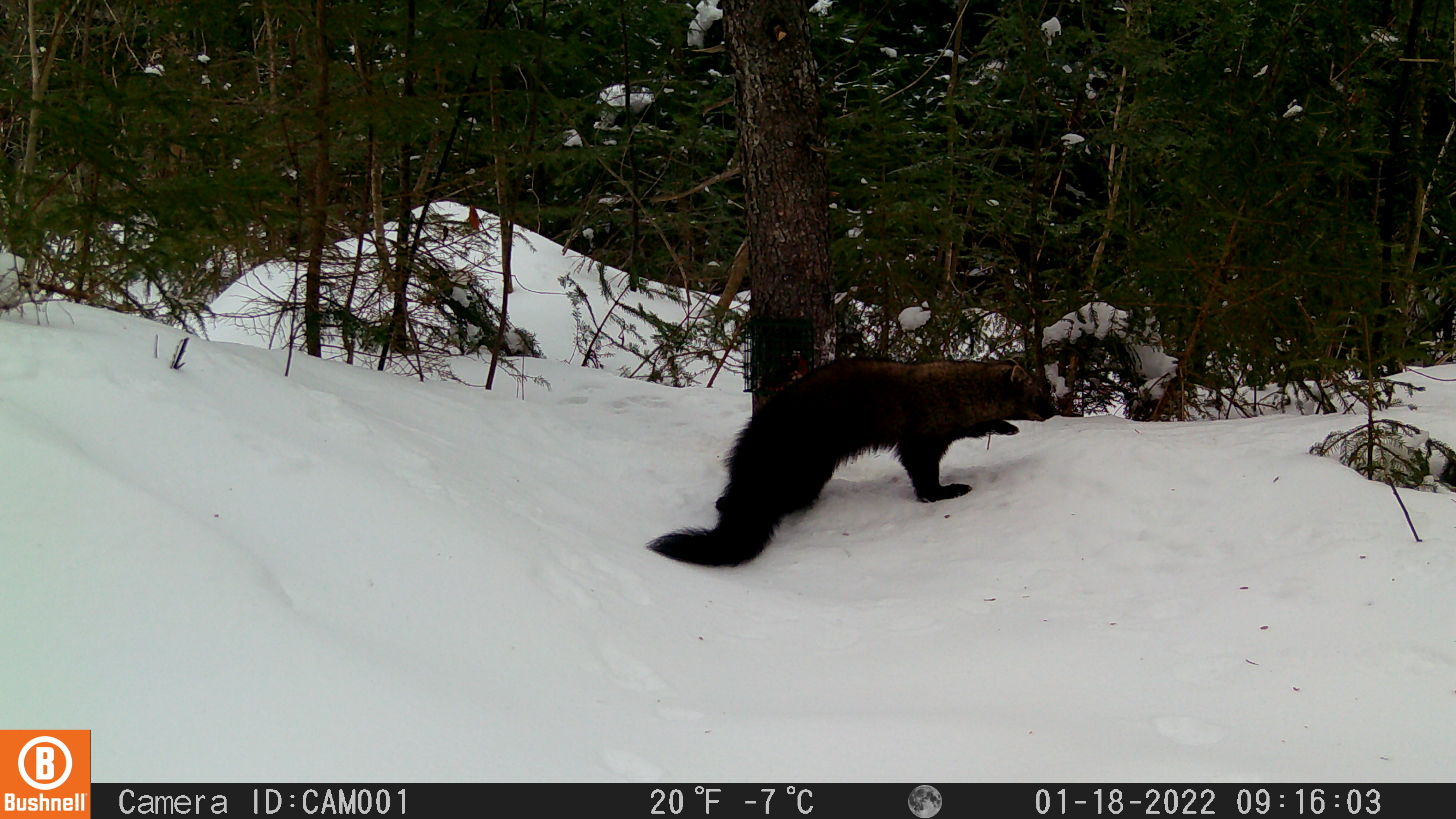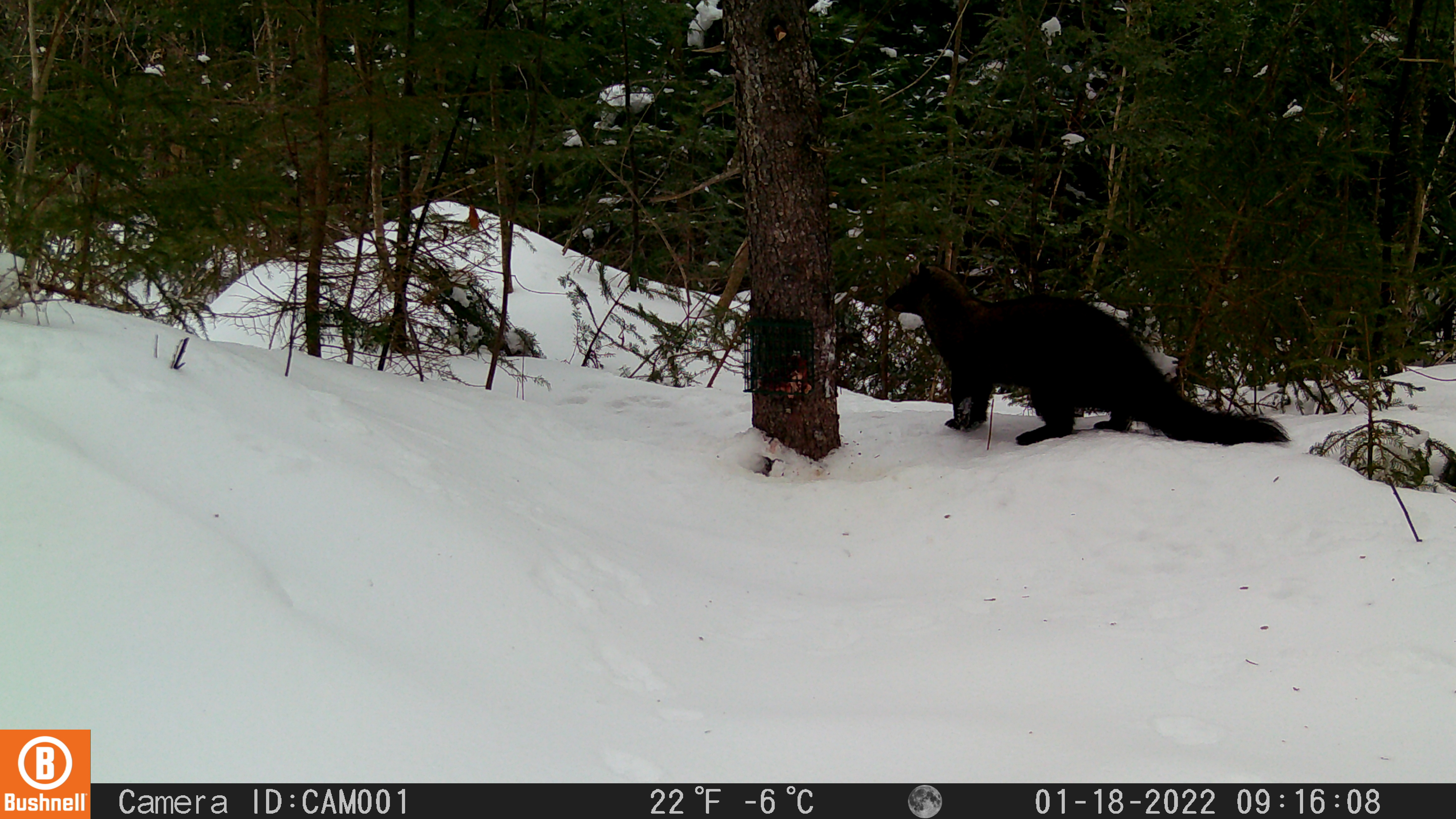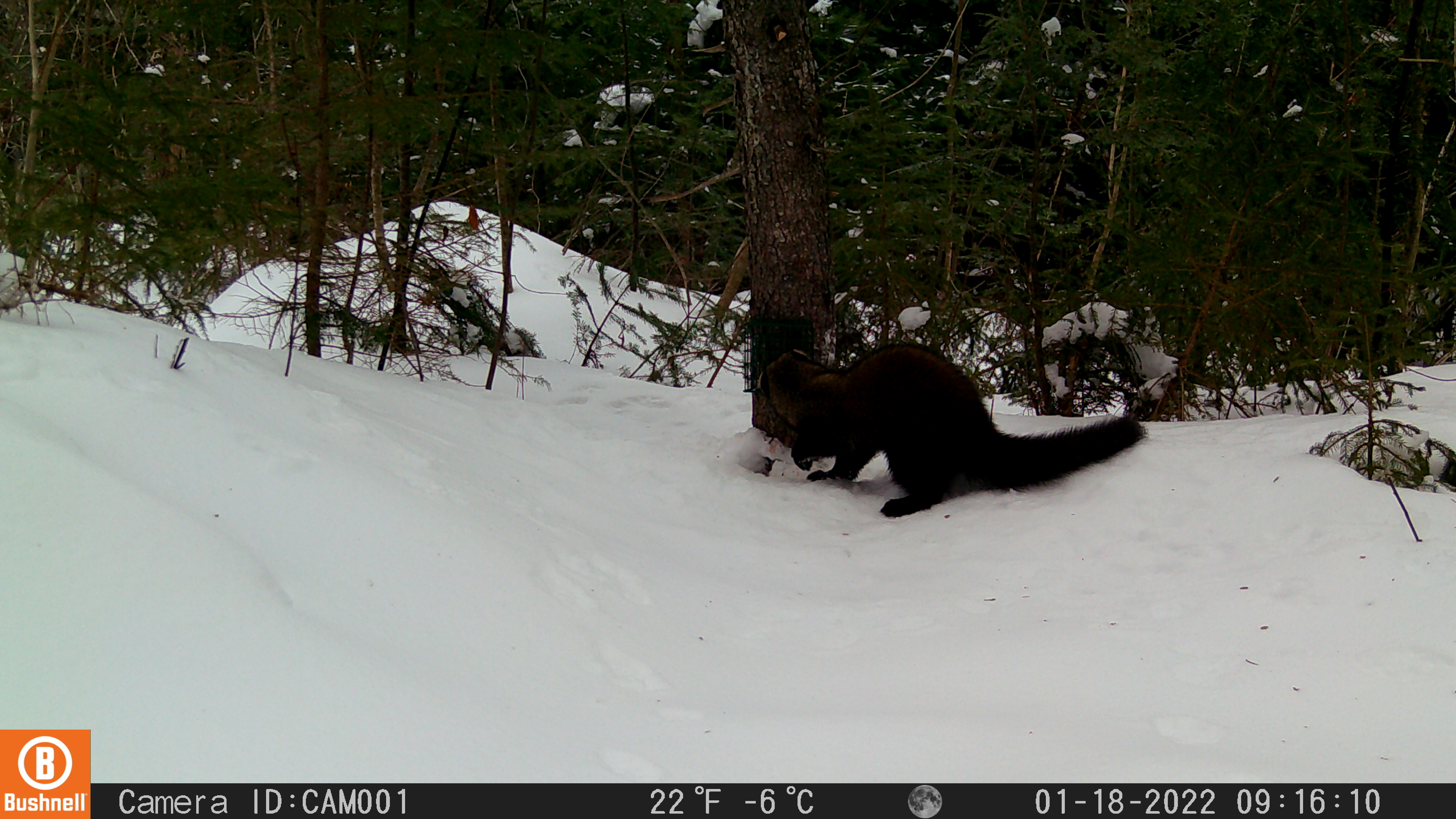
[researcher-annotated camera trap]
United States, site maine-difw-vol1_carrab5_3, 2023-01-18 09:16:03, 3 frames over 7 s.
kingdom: Animalia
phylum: Chordata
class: Mammalia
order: Carnivora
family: Mustelidae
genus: Pekania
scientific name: Pekania pennanti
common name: fisher